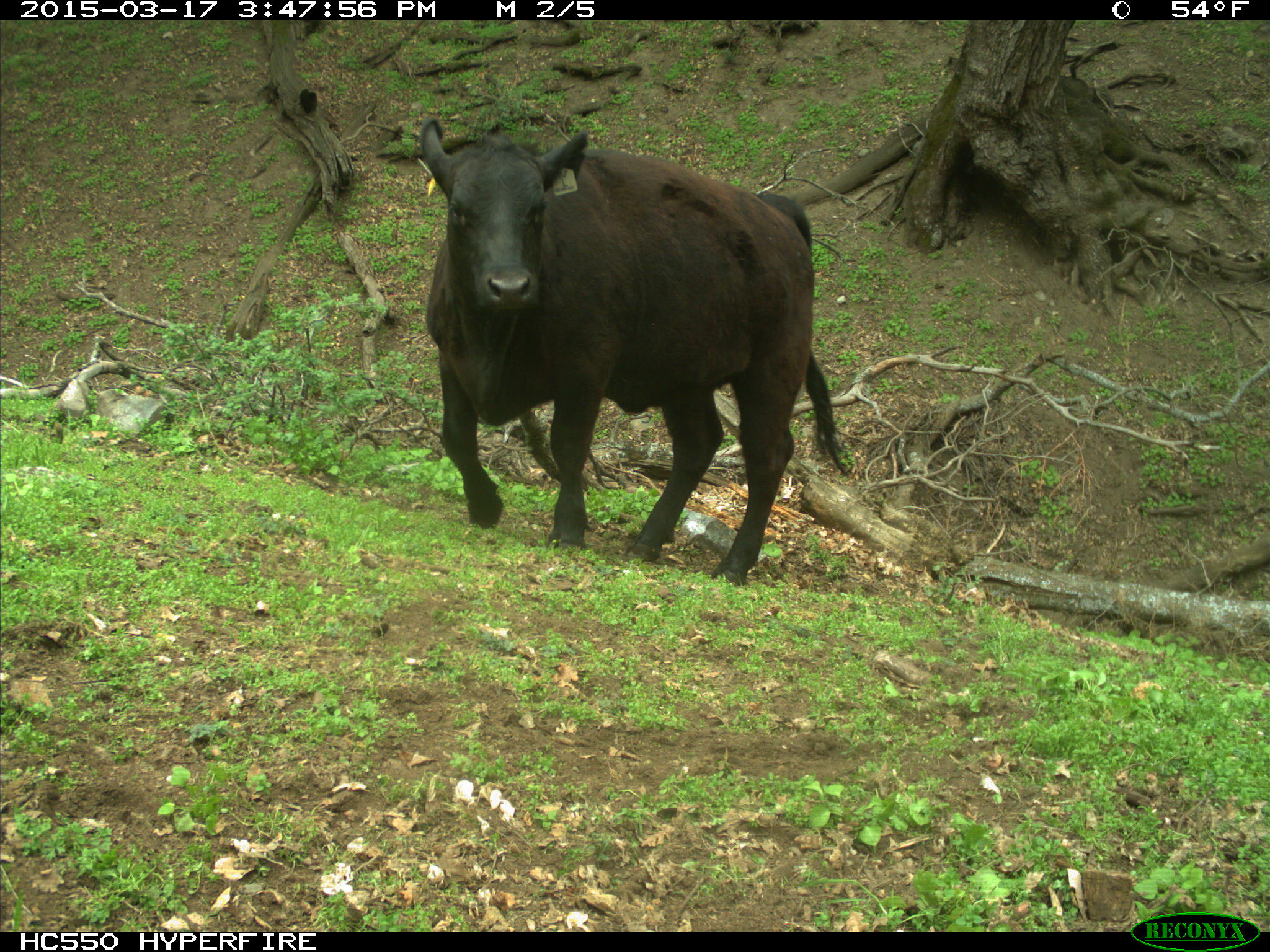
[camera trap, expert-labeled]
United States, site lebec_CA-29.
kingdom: Animalia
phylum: Chordata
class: Mammalia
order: Artiodactyla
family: Bovidae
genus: Bos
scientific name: Bos taurus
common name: domestic cow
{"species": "Bos taurus (domestic cow)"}